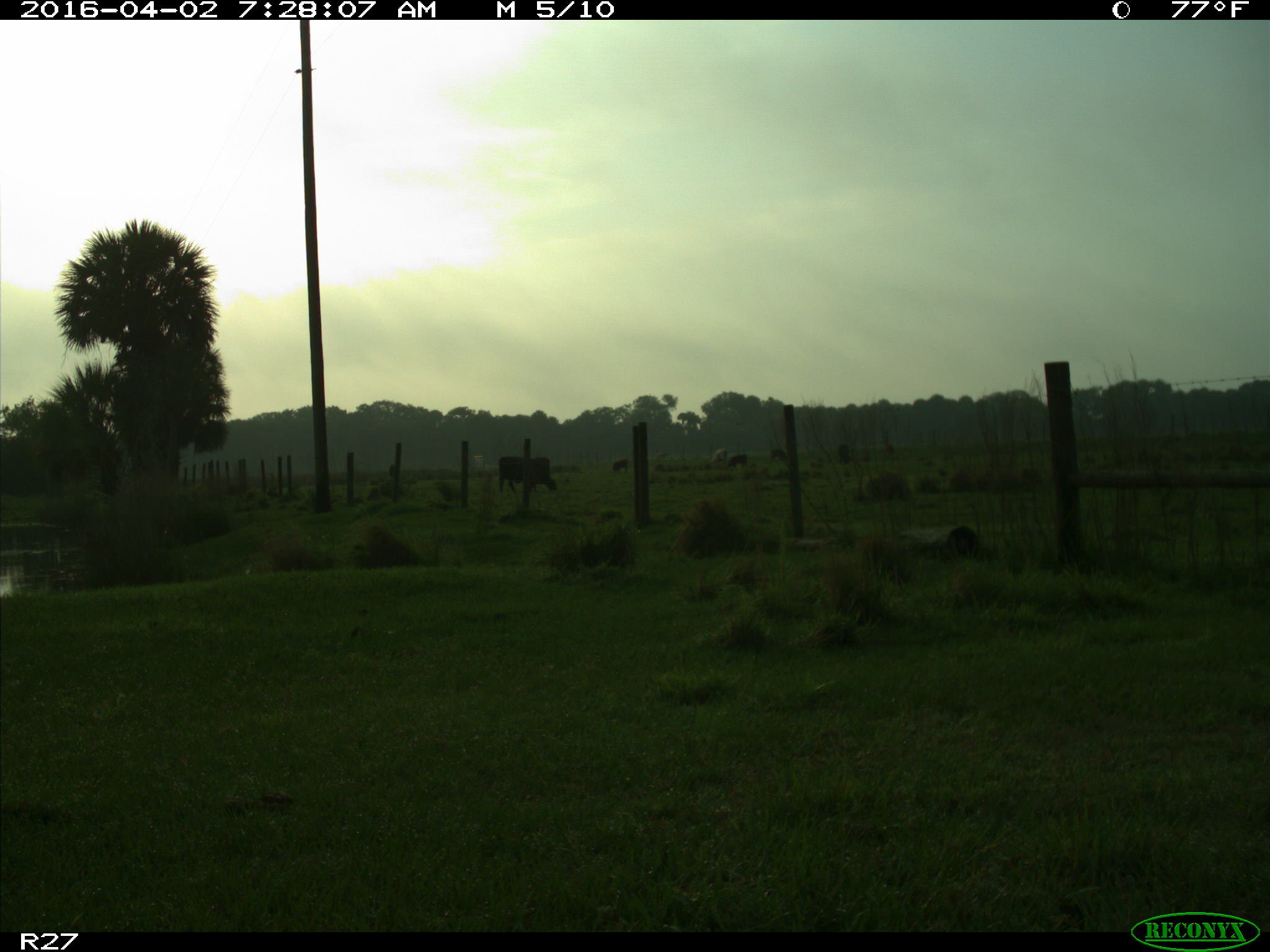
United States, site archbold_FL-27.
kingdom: Animalia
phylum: Chordata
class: Mammalia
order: Artiodactyla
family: Bovidae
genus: Bos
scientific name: Bos taurus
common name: domestic cow